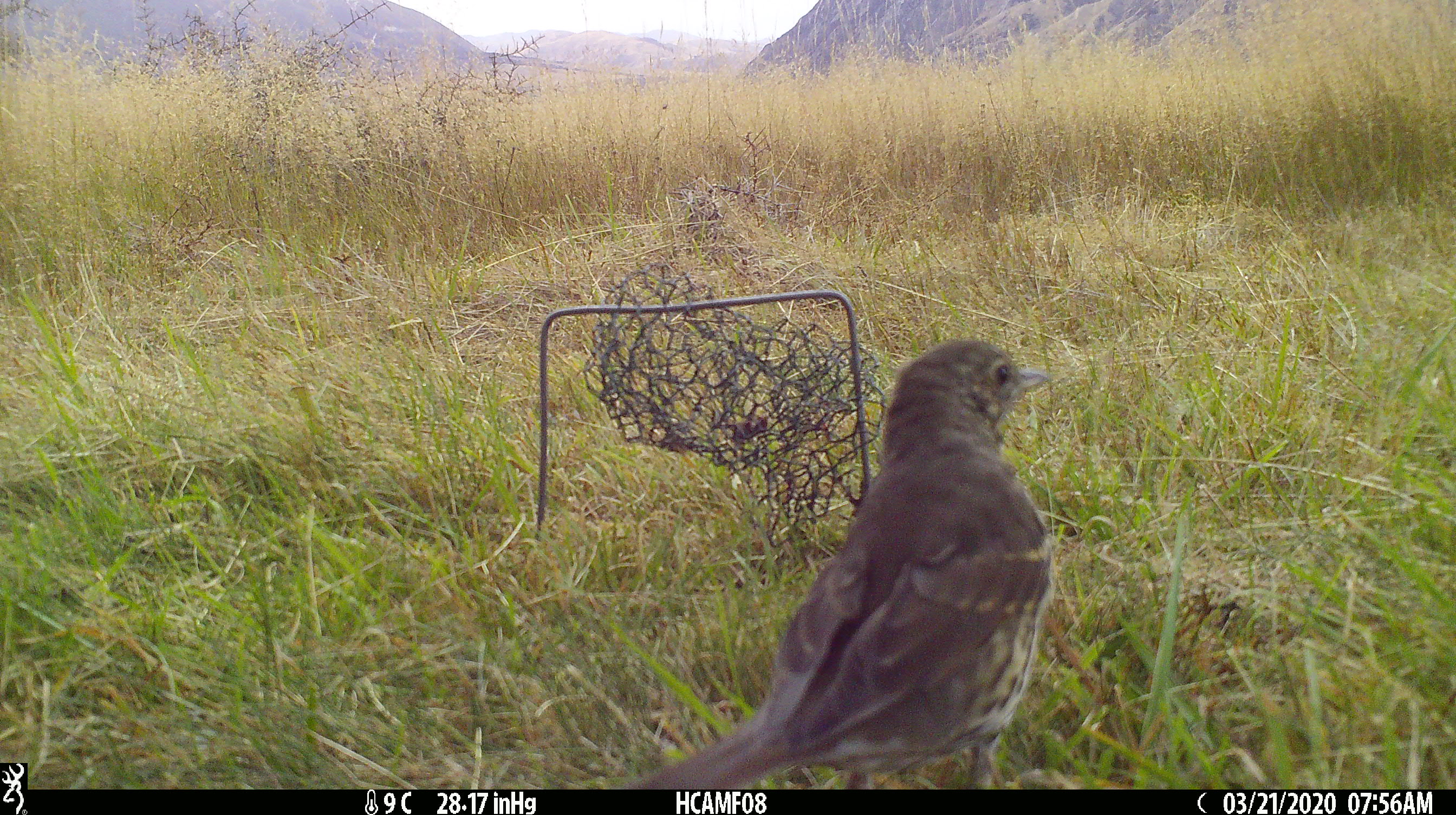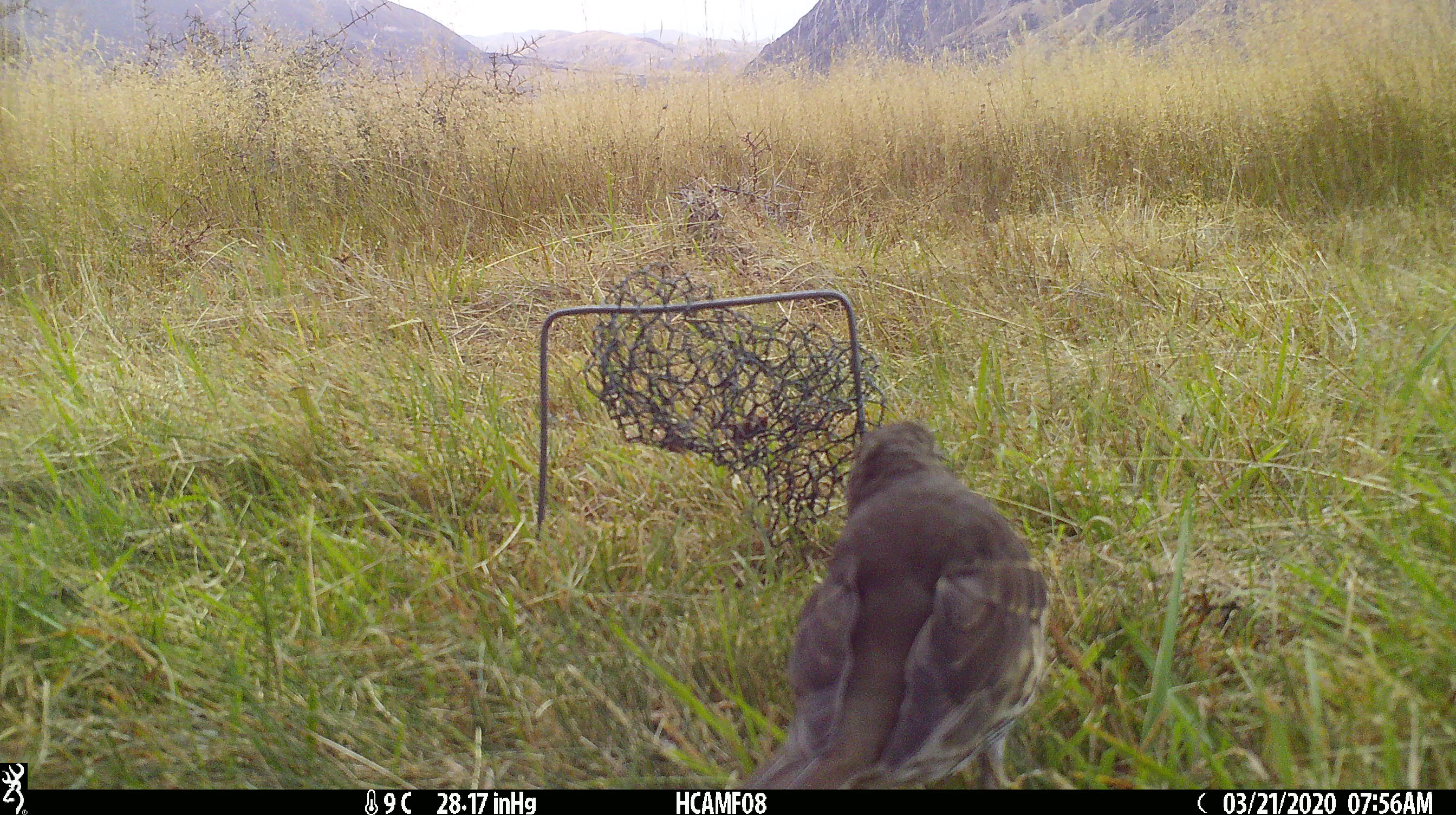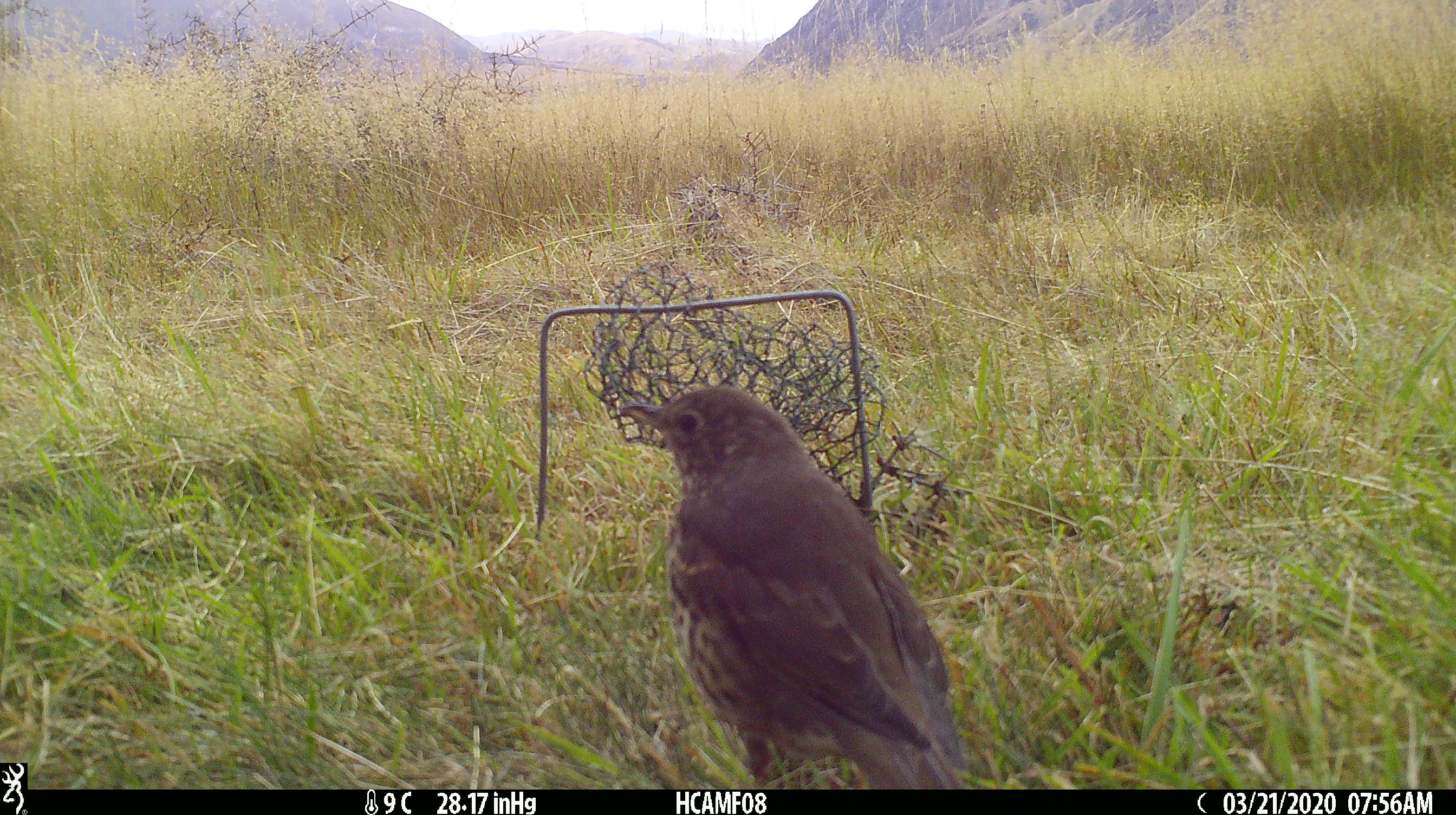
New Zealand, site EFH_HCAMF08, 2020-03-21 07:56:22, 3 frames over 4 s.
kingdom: Animalia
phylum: Chordata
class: Aves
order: Passeriformes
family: Turdidae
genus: Turdus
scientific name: Turdus philomelos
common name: song thrush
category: thrush